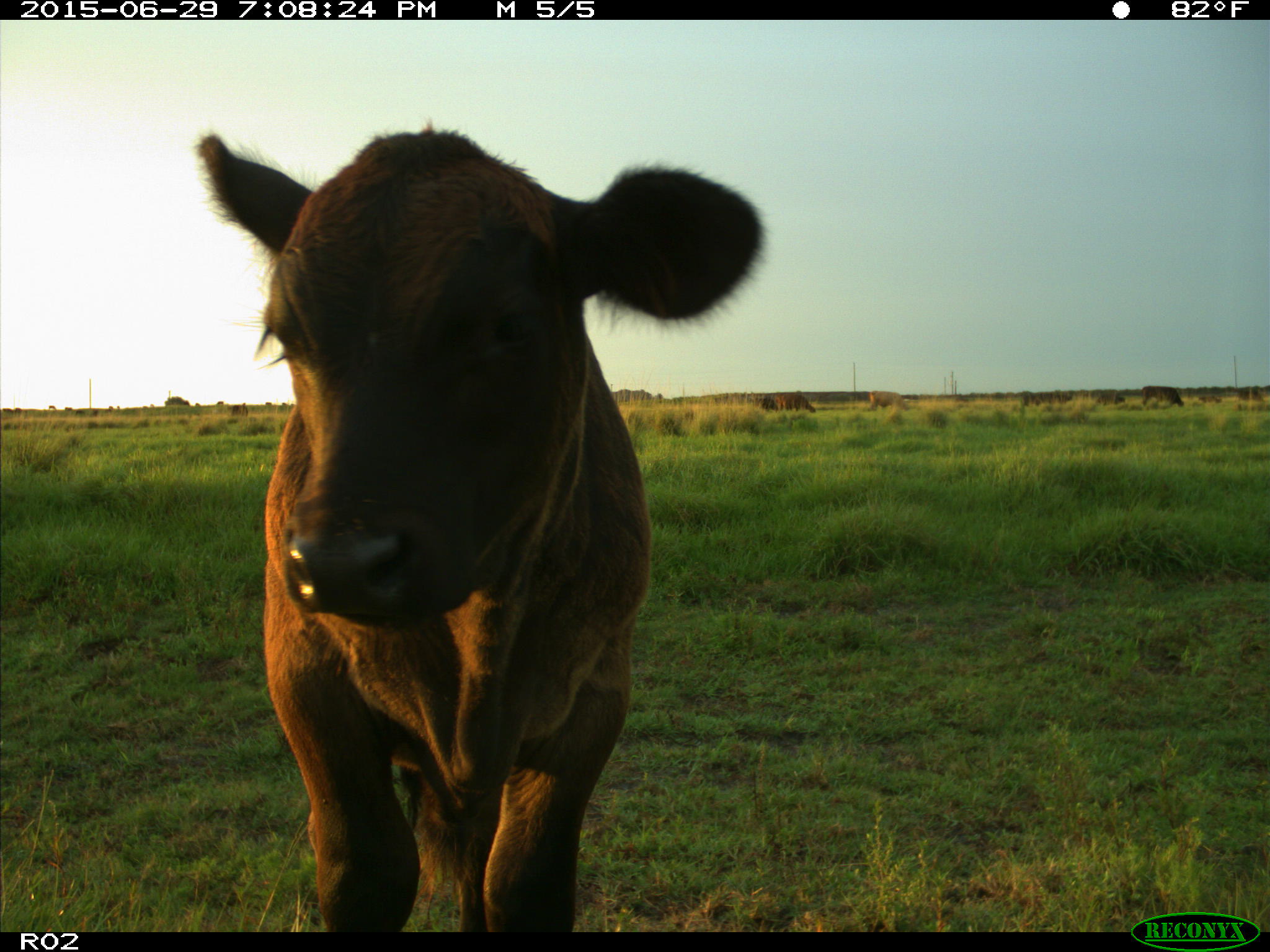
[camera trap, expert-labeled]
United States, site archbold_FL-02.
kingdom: Animalia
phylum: Chordata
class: Mammalia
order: Artiodactyla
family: Bovidae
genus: Bos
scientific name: Bos taurus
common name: domestic cow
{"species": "Bos taurus (domestic cow)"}